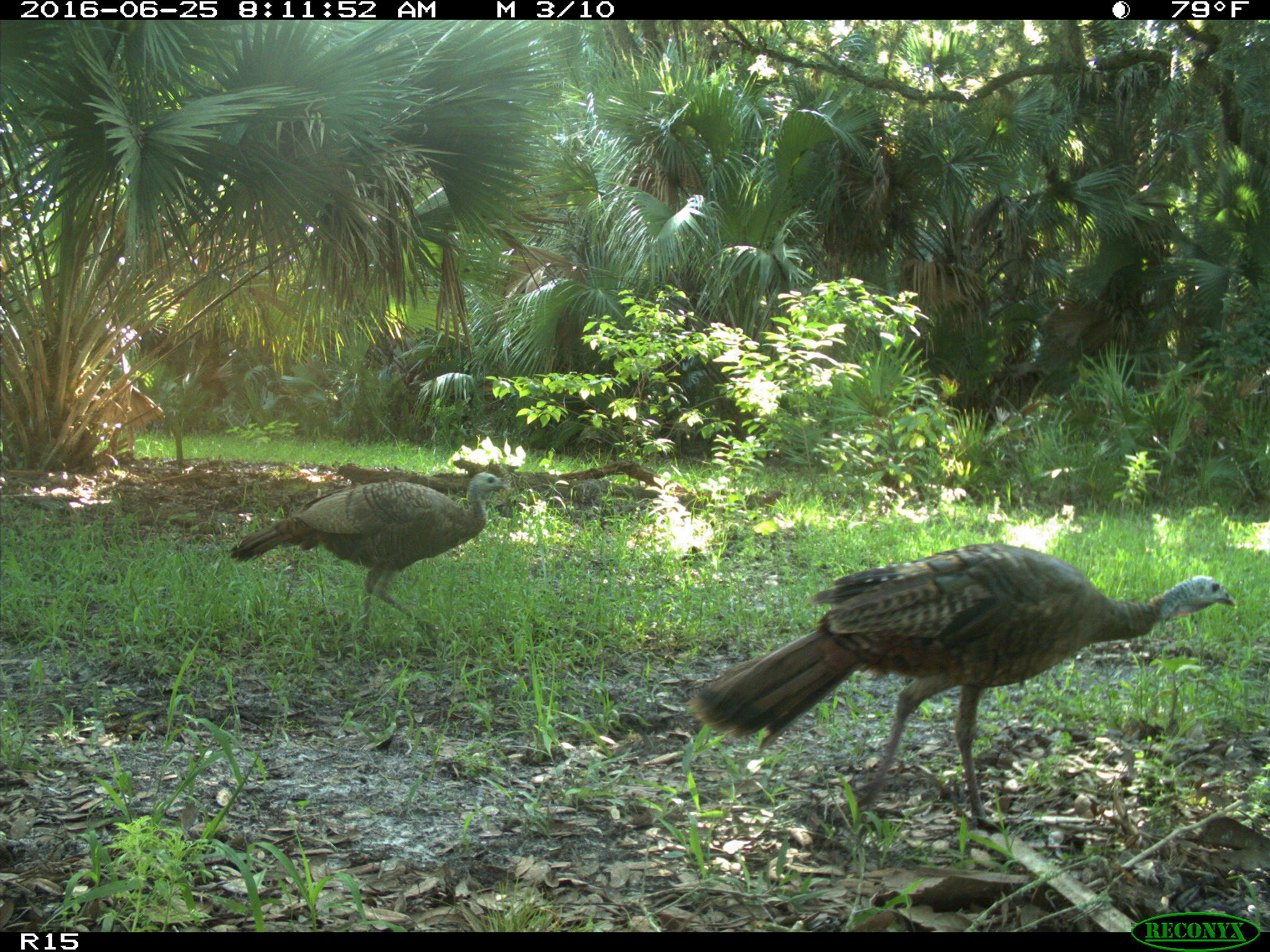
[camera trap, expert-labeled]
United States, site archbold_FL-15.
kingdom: Animalia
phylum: Chordata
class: Aves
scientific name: Aves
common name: birds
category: unidentified bird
Unidentified bird (birds) (Aves).